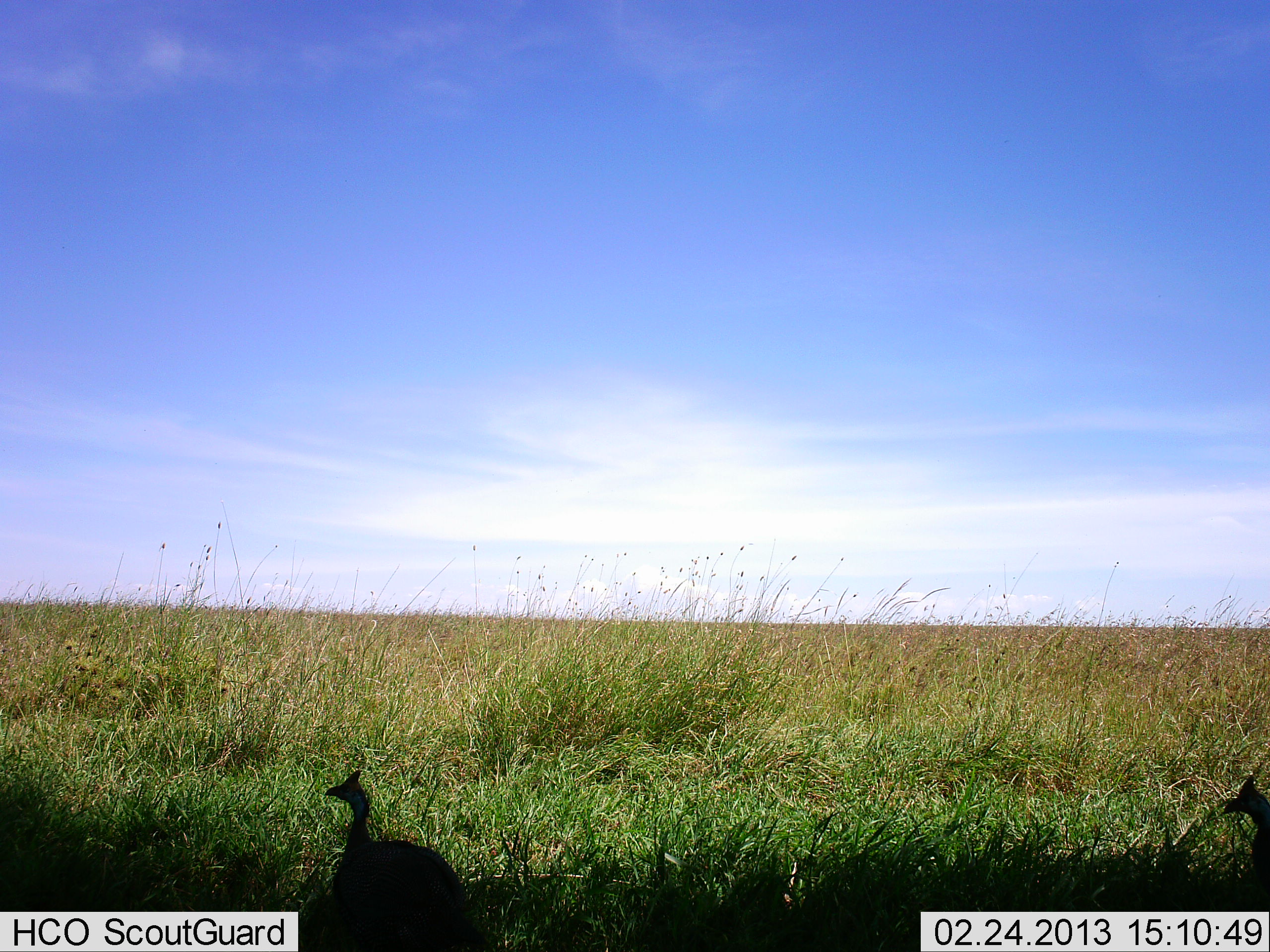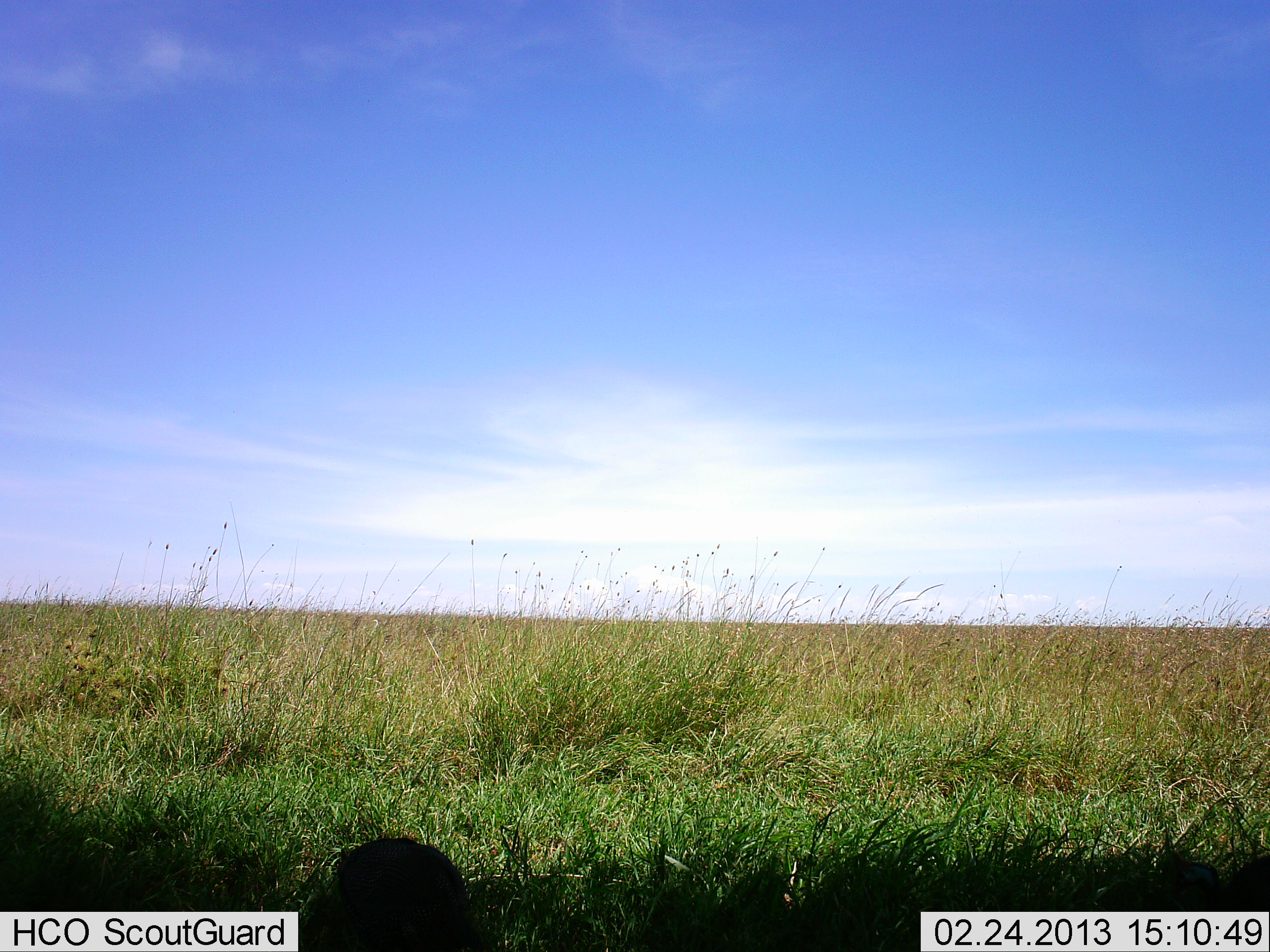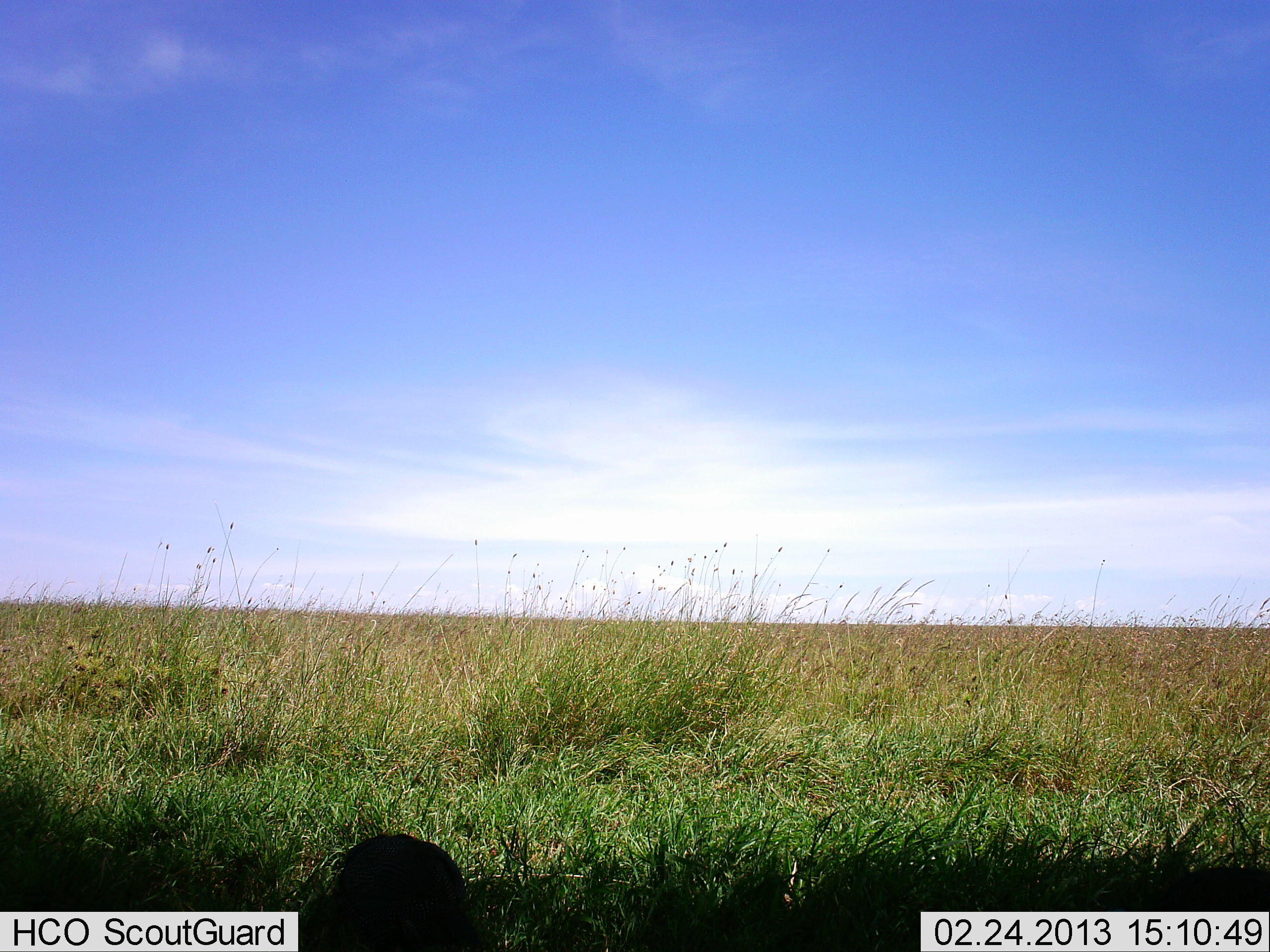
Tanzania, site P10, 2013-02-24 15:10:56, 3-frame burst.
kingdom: Animalia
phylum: Chordata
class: Aves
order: Galliformes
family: Numididae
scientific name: Numididae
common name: guinea fowl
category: guineafowl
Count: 2.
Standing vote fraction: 33%.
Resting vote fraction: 6%.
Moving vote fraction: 6%.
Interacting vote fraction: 0%.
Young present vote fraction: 0%.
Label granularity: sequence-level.